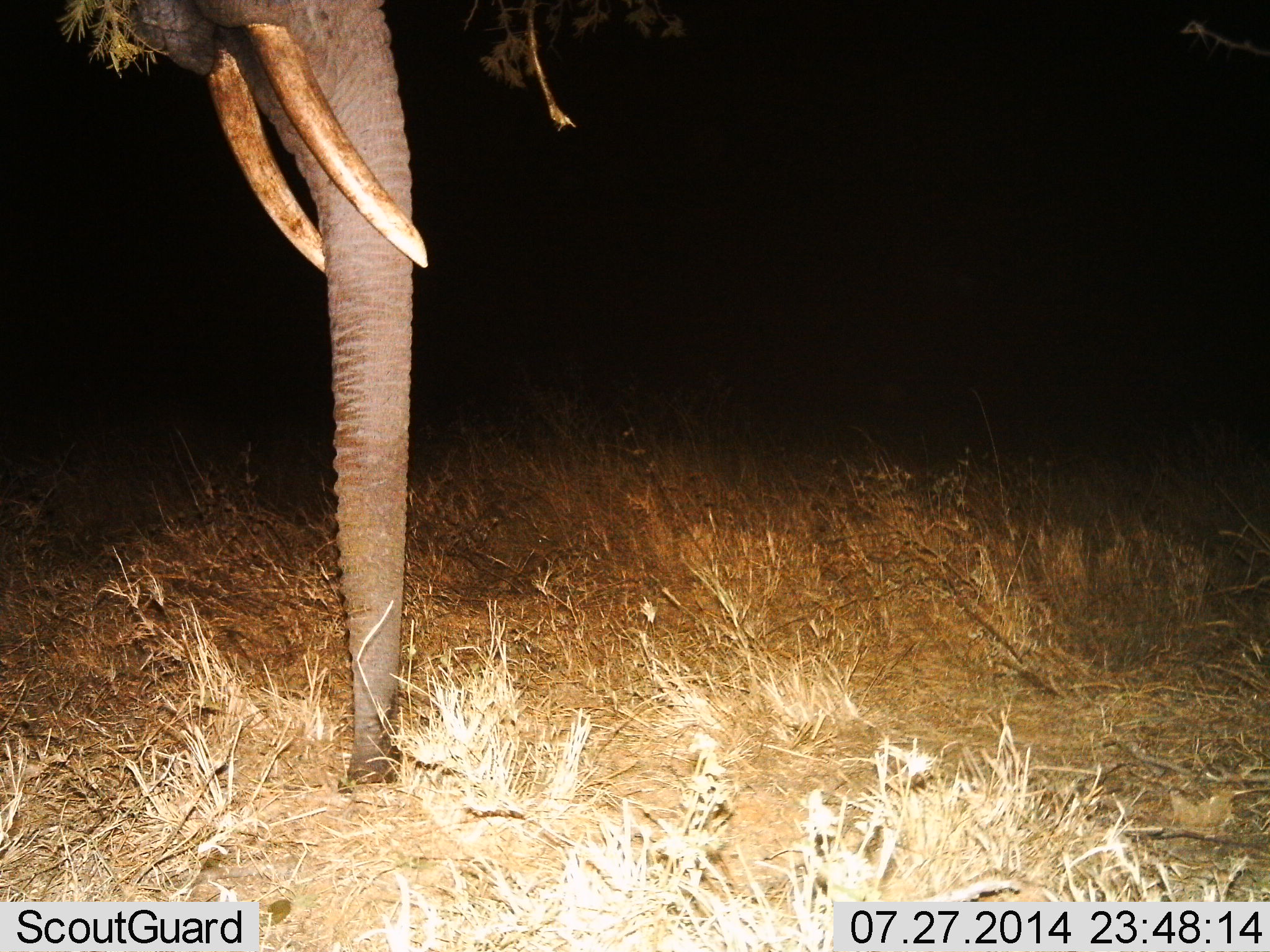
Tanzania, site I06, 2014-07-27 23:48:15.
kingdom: Animalia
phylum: Chordata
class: Mammalia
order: Proboscidea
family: Elephantidae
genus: Loxodonta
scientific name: Loxodonta africana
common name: african bush elephant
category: elephant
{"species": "elephant (african bush elephant) (Loxodonta africana)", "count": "1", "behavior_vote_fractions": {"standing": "90%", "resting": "0%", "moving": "0%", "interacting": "0%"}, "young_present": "0%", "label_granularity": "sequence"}